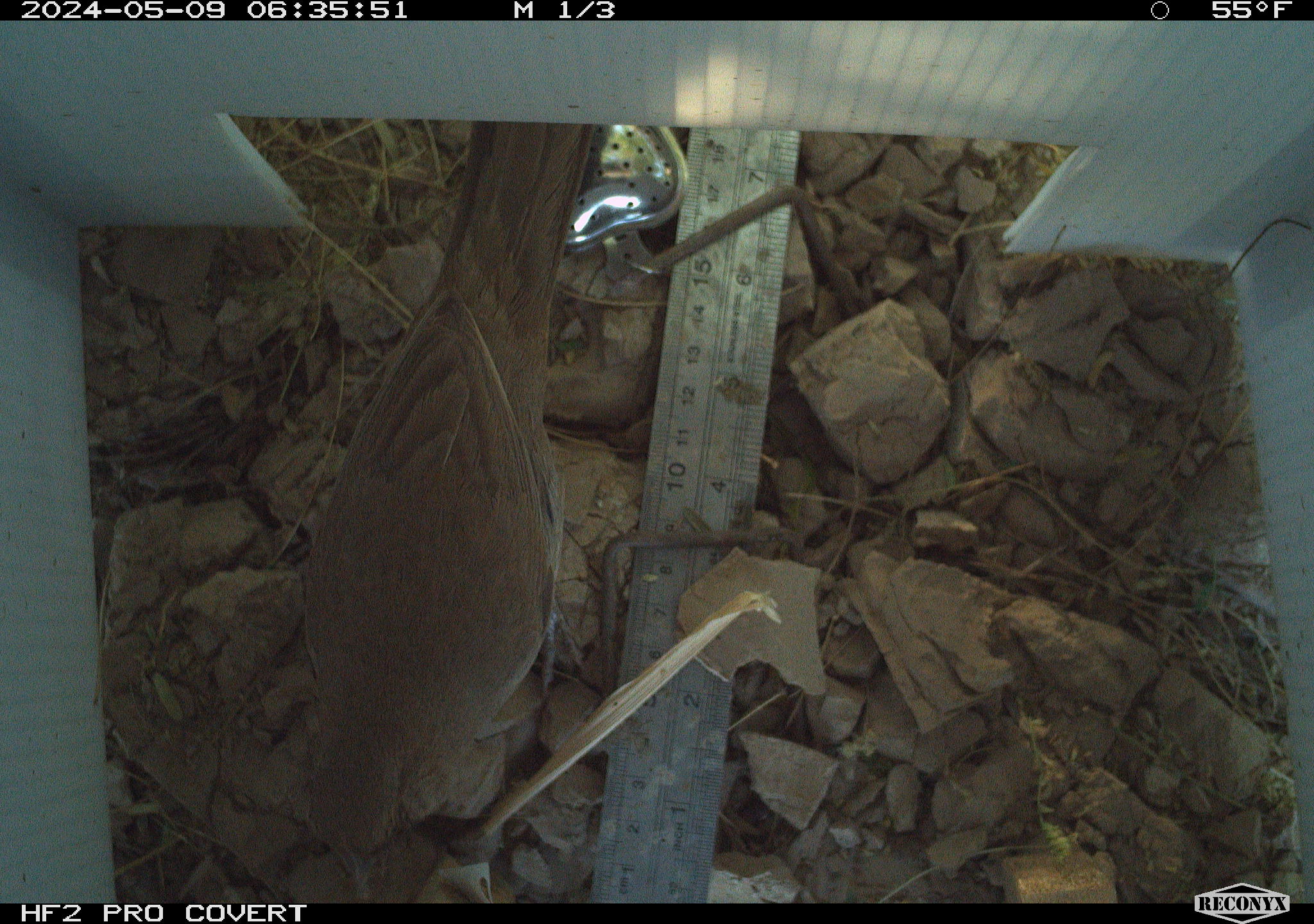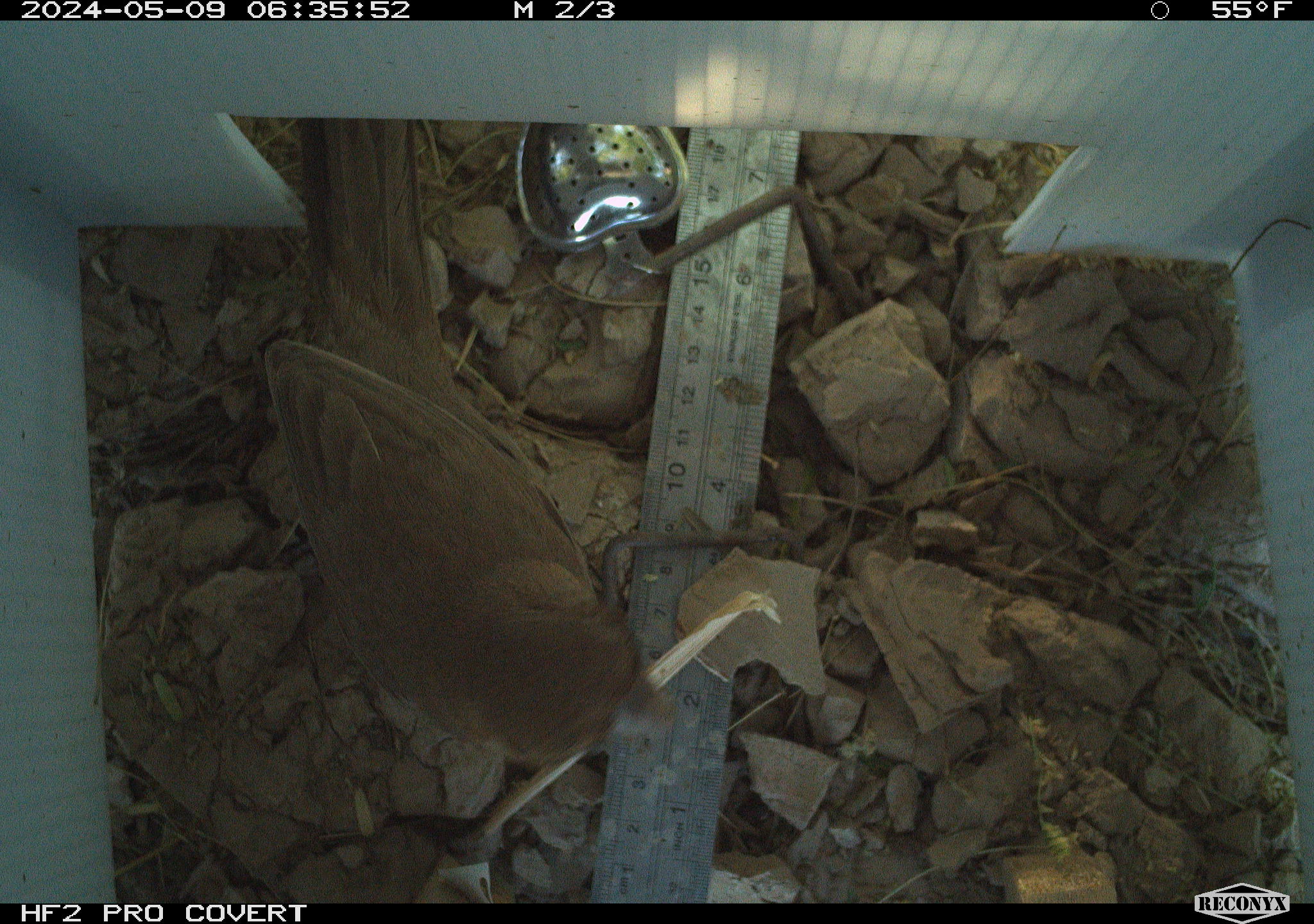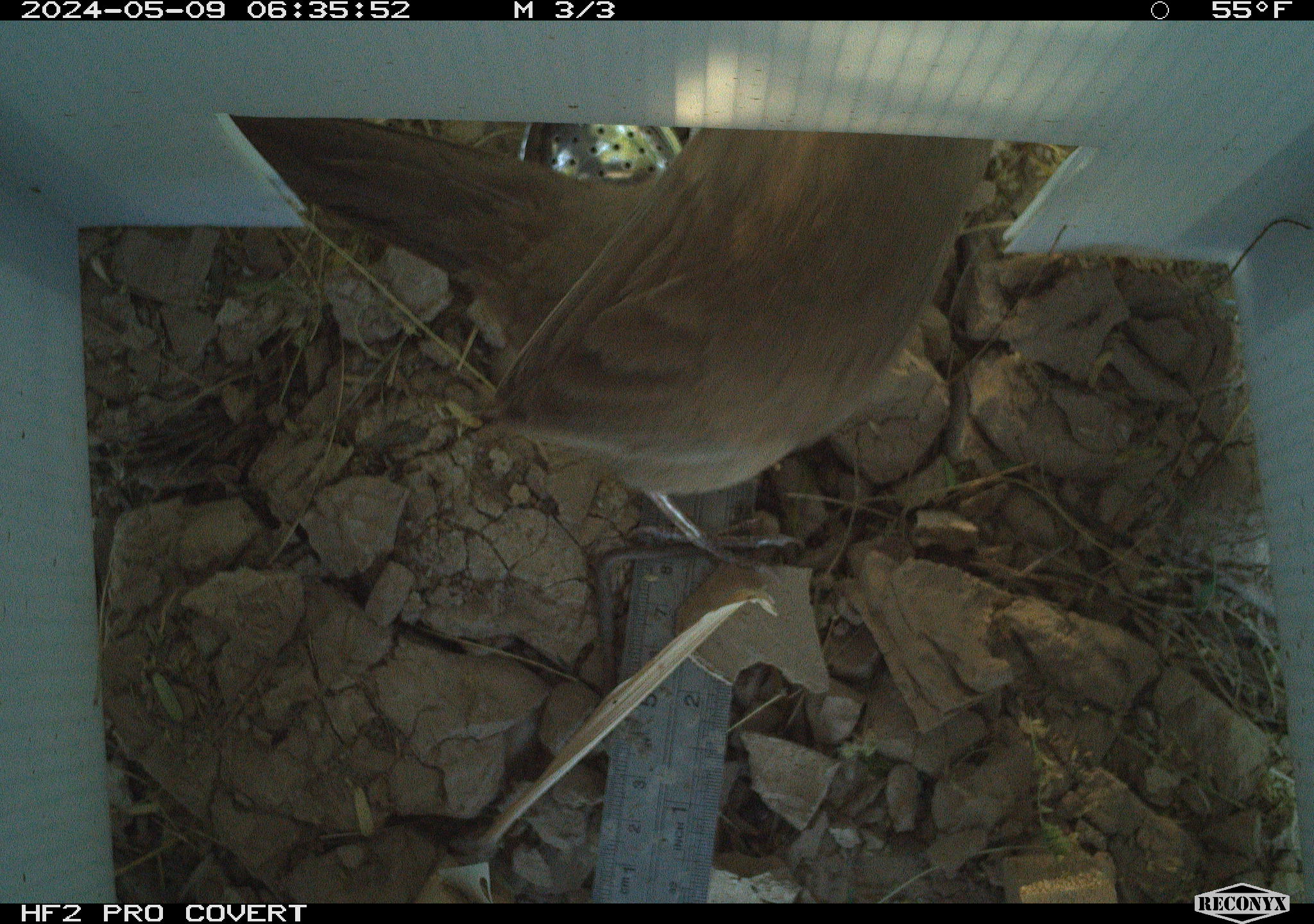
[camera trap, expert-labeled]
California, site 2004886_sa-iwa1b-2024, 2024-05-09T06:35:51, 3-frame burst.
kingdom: Animalia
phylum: Chordata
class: Aves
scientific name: Aves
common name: bird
Bird (Aves).